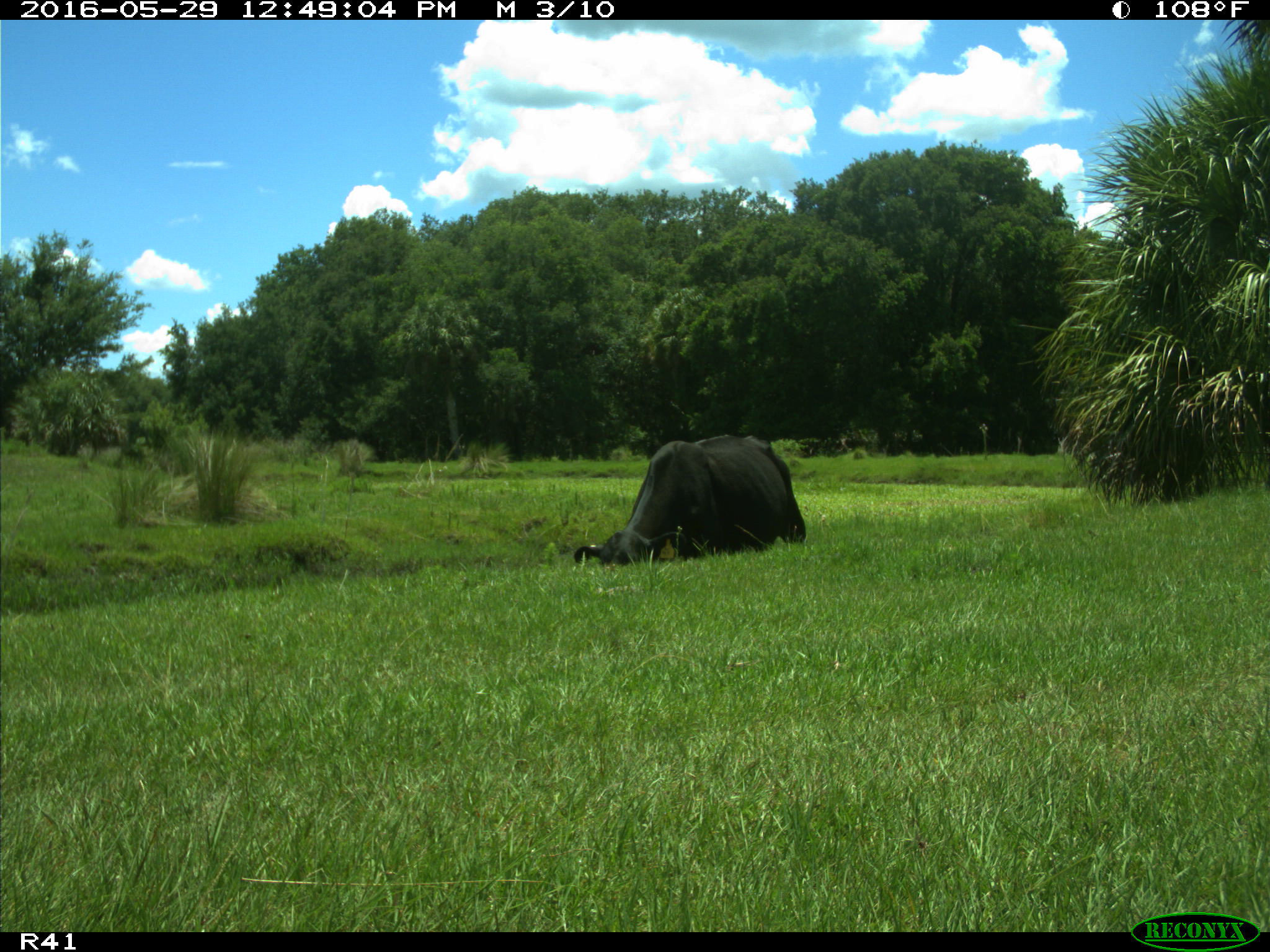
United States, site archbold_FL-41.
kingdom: Animalia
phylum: Chordata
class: Mammalia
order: Artiodactyla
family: Bovidae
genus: Bos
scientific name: Bos taurus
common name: domestic cow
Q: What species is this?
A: Bos taurus (domestic cow).